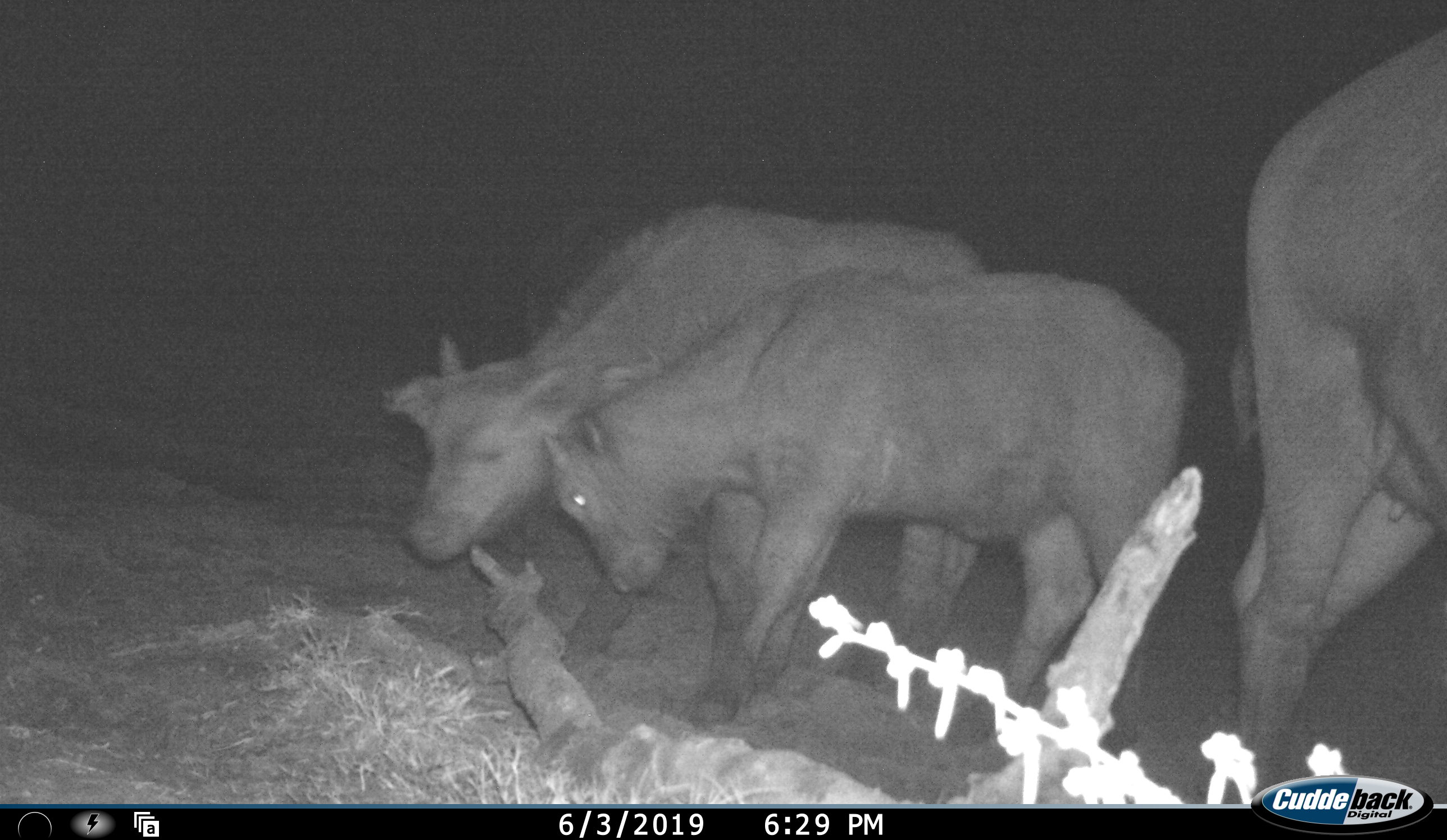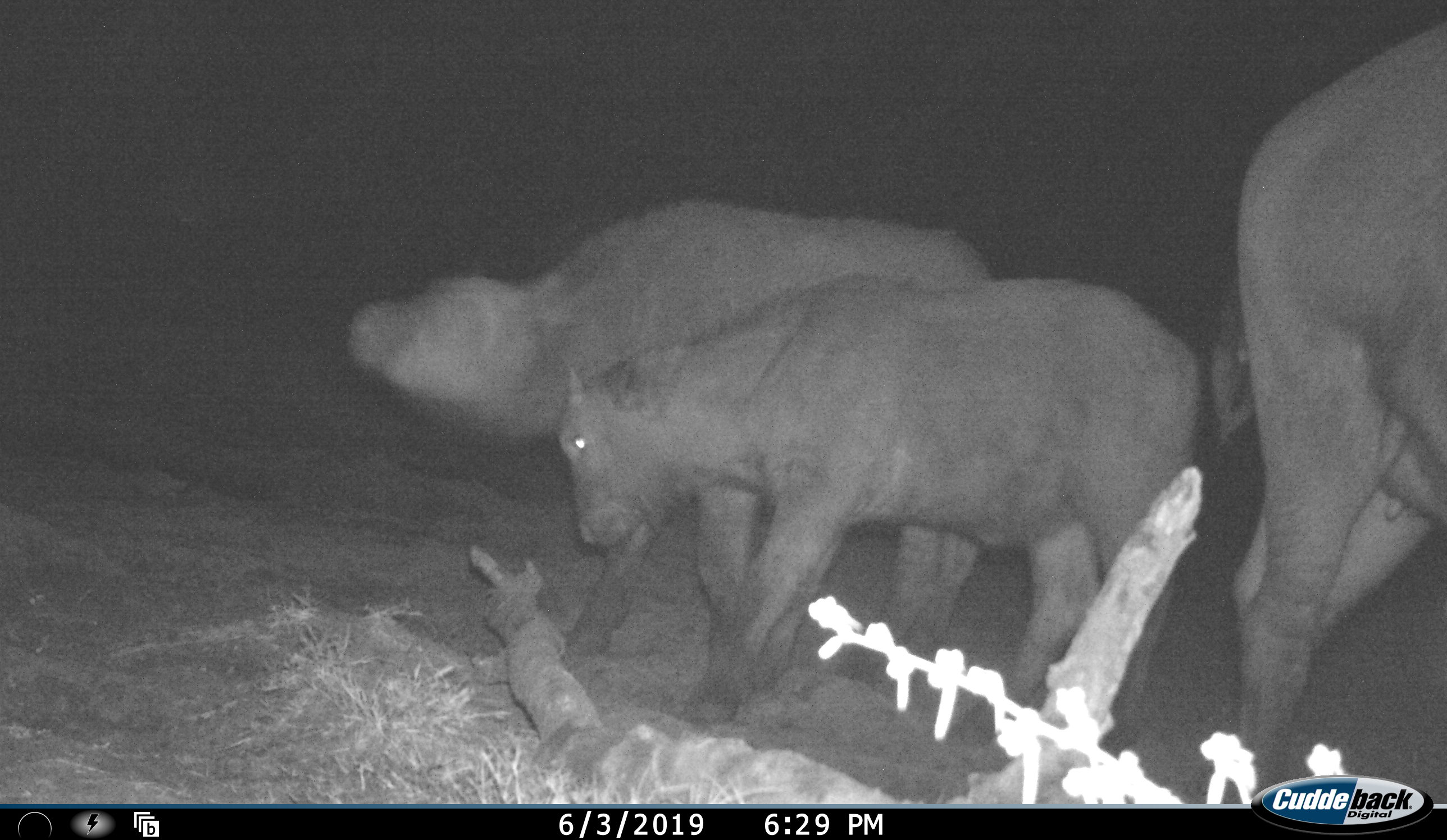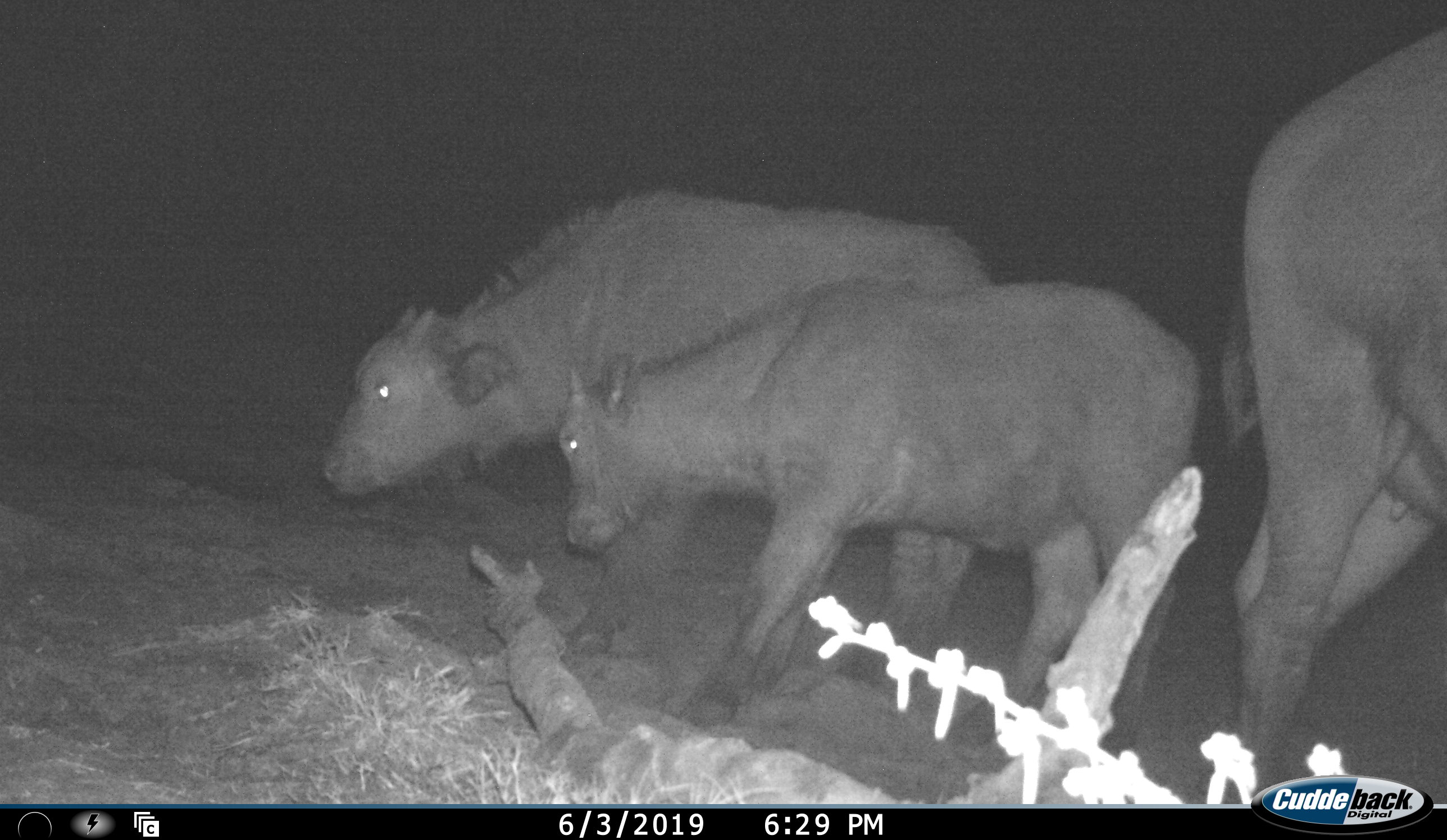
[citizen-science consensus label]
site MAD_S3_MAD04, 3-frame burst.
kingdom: Animalia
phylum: Chordata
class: Mammalia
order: Artiodactyla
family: Bovidae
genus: Syncerus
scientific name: Syncerus caffer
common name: african buffalo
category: buffalo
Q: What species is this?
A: Buffalo (african buffalo) (Syncerus caffer).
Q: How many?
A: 3.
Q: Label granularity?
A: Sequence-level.